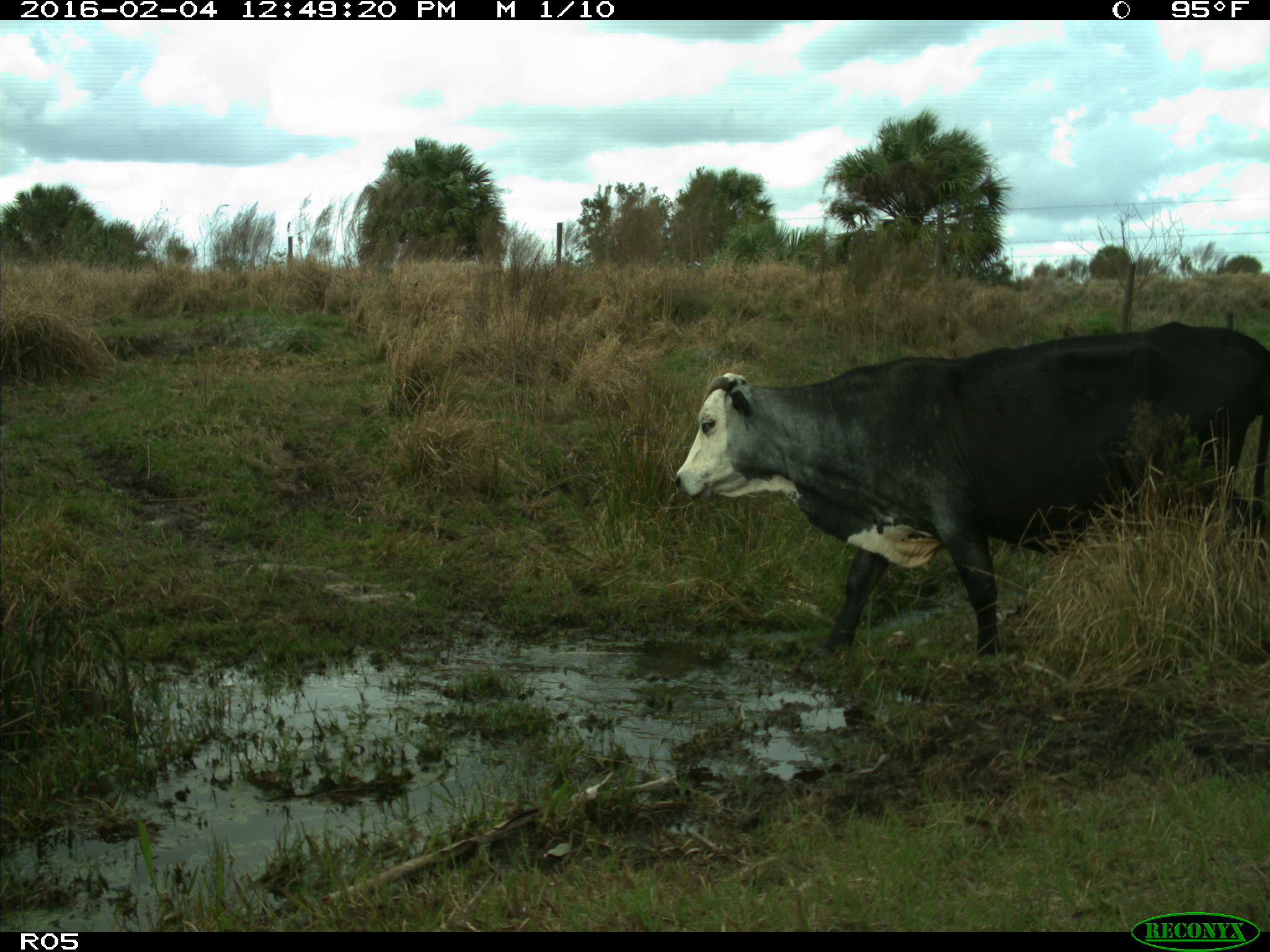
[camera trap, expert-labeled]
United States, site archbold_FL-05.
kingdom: Animalia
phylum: Chordata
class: Mammalia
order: Artiodactyla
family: Bovidae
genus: Bos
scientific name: Bos taurus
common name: domestic cow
Bos taurus (domestic cow).